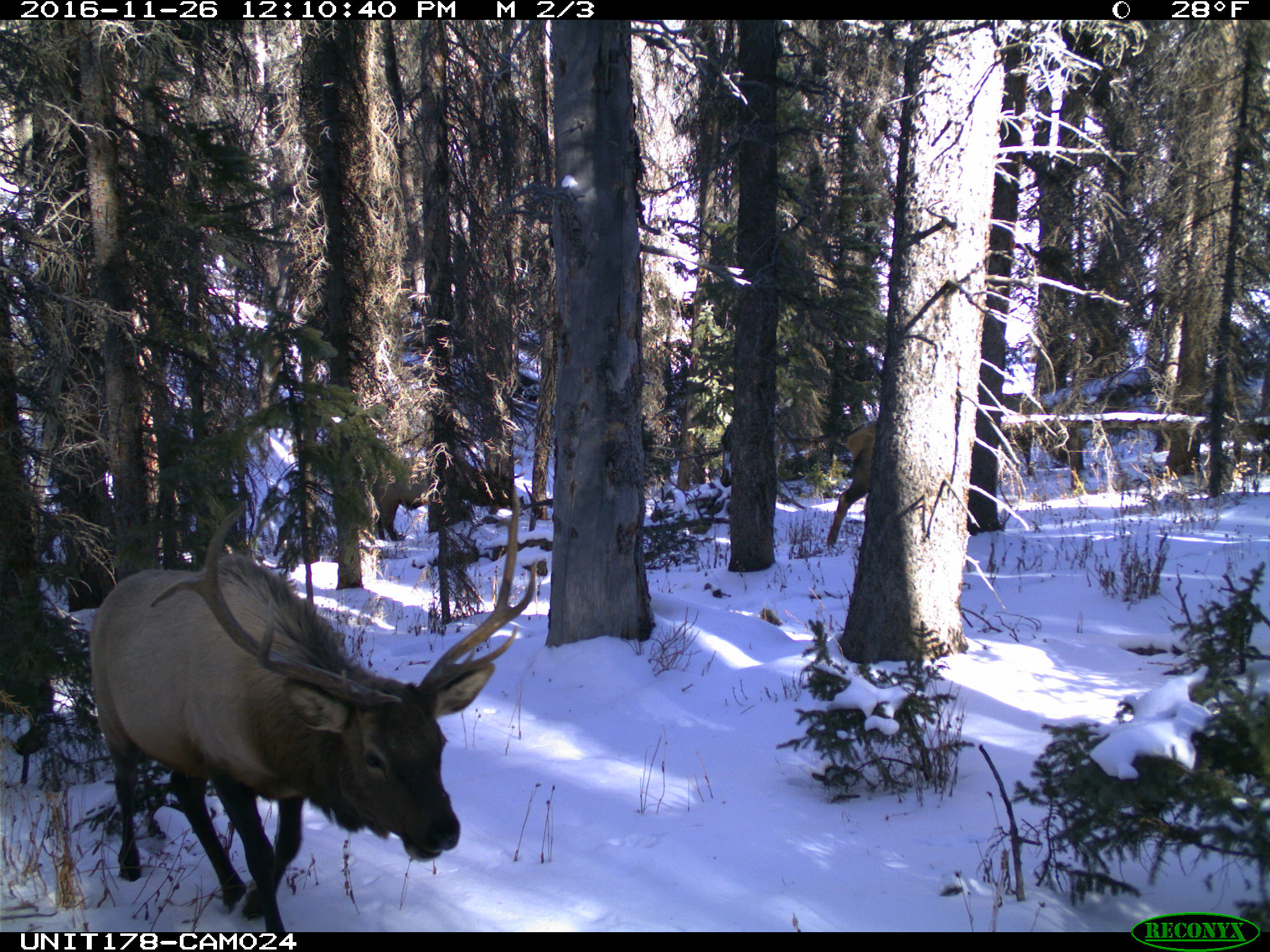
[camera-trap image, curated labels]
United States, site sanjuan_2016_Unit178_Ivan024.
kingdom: Animalia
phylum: Chordata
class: Mammalia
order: Artiodactyla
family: Cervidae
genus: Cervus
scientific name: Cervus elaphus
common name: red deer